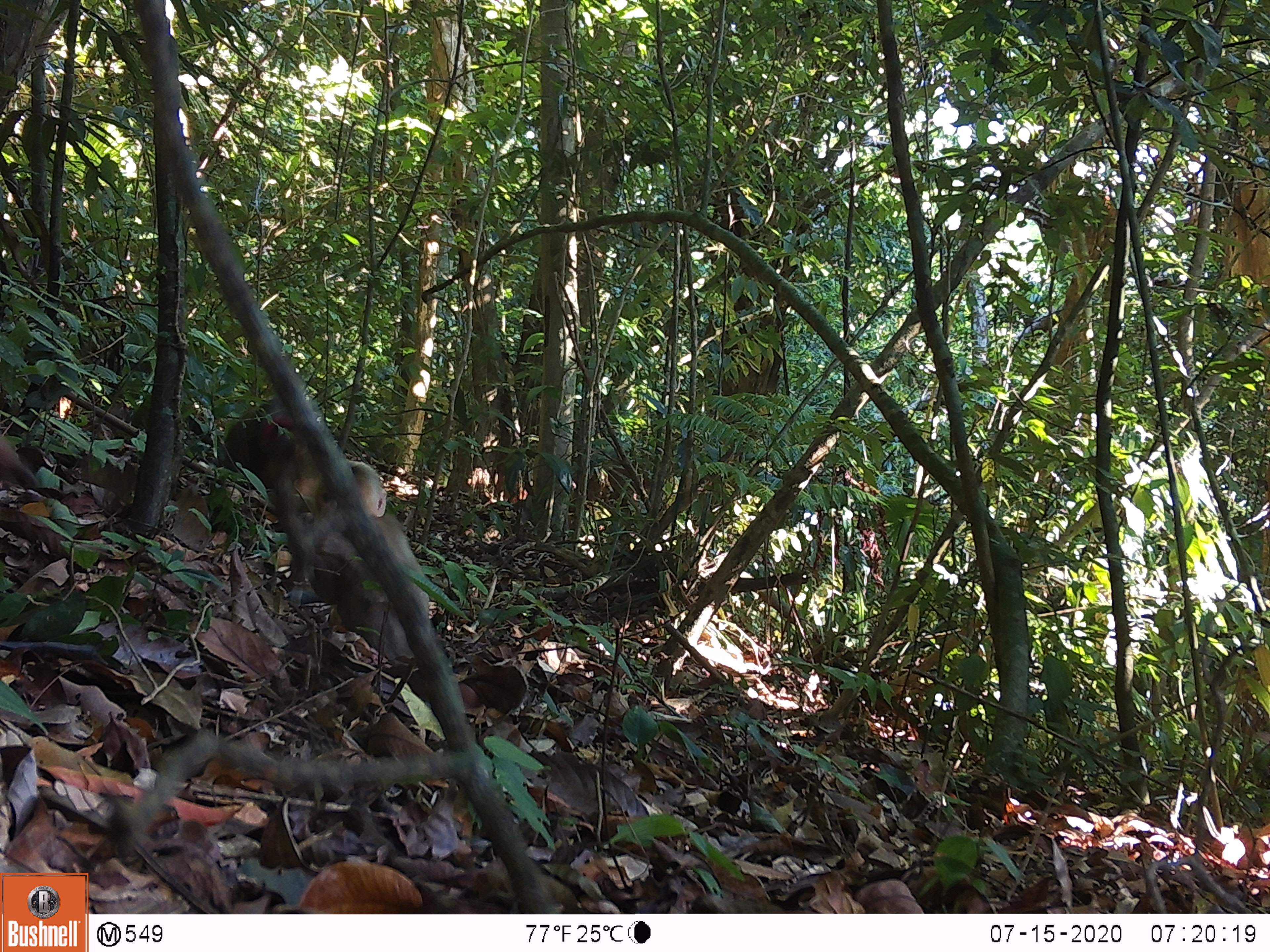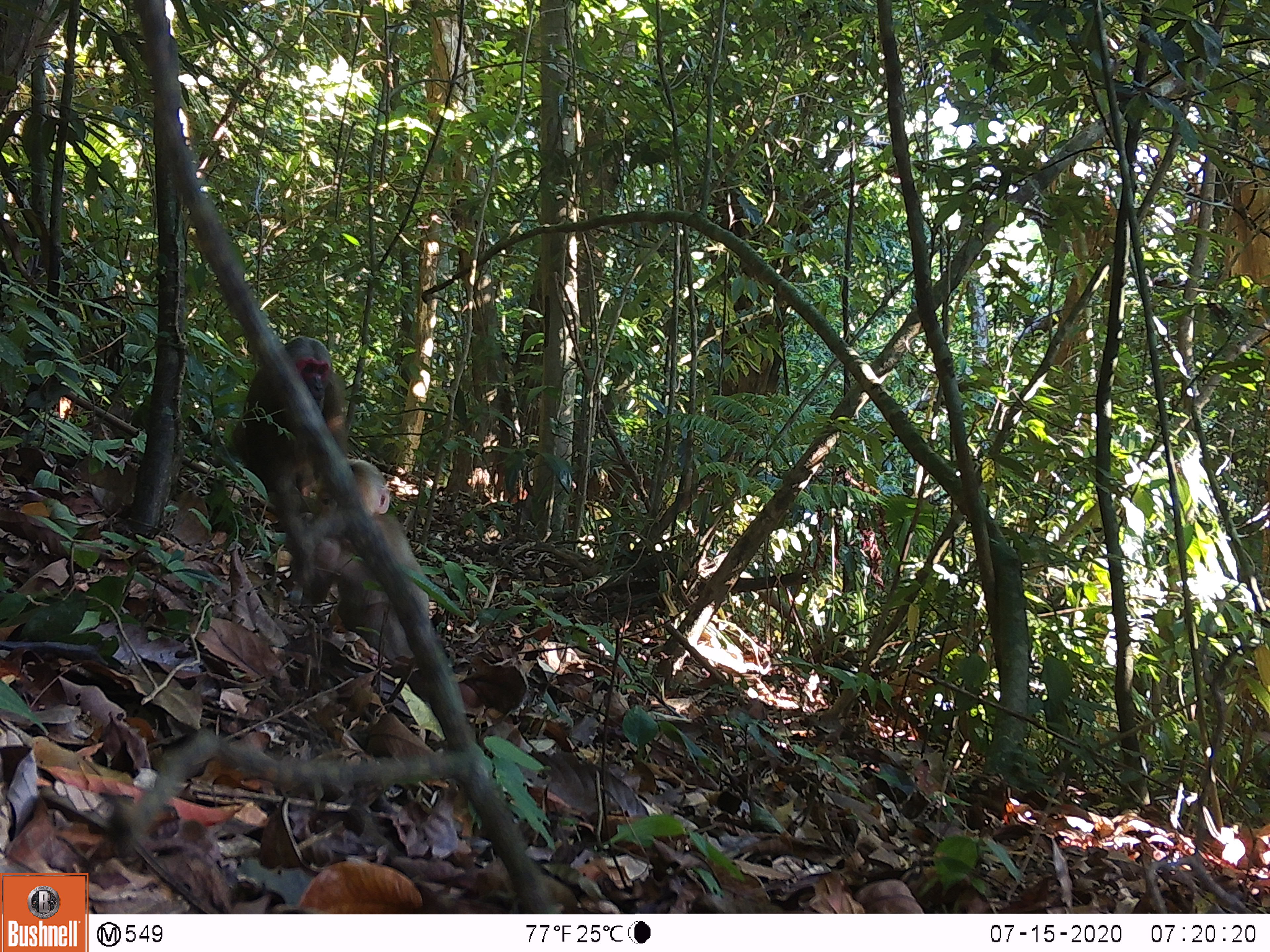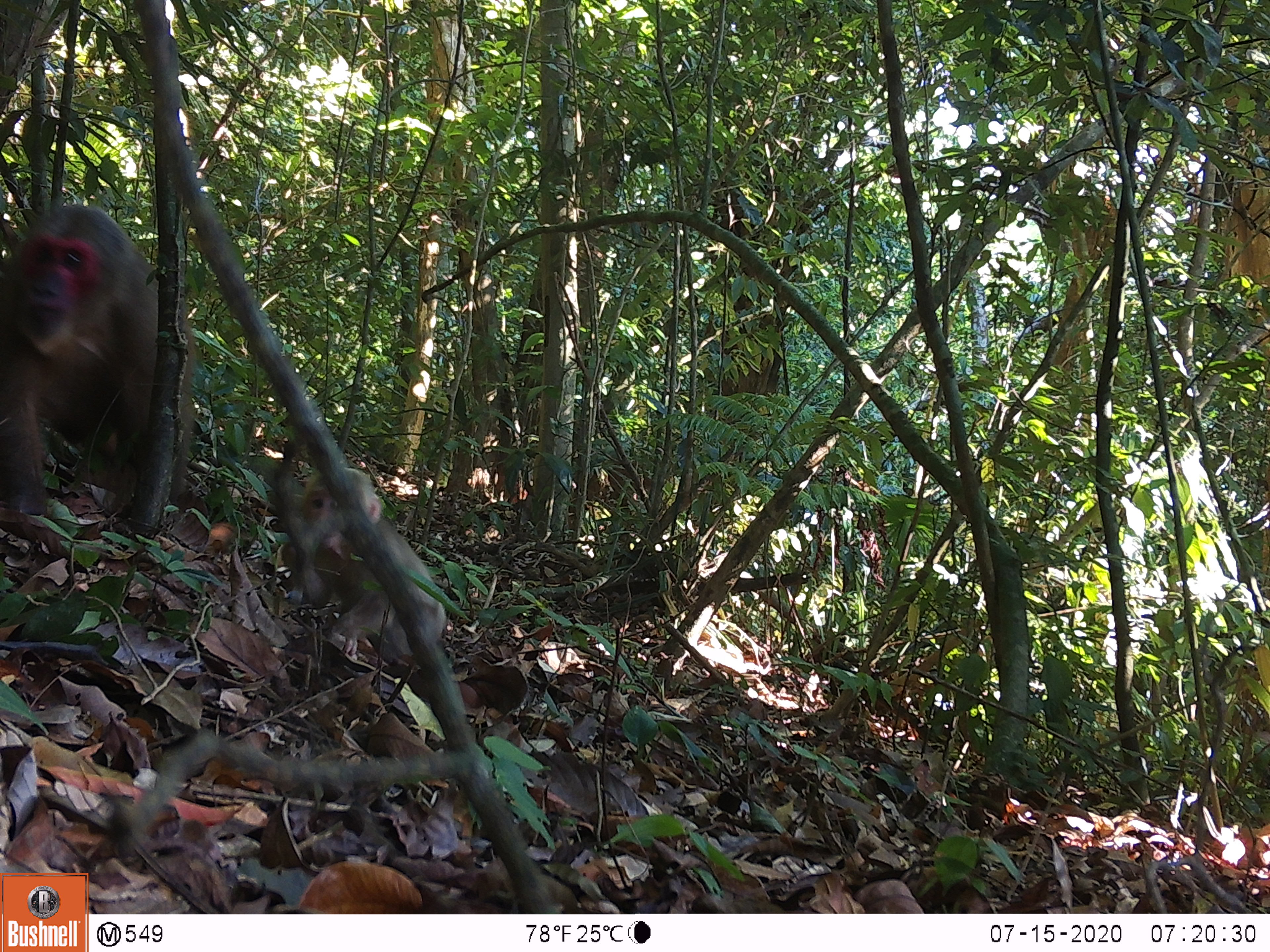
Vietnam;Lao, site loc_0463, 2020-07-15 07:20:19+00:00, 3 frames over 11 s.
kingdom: Animalia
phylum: Chordata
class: Mammalia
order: Primates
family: Cercopithecidae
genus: Macaca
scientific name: Macaca arctoides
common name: stump-tailed macaque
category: stump tailed macaque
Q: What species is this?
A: Stump tailed macaque (stump-tailed macaque) (Macaca arctoides).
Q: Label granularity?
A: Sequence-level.